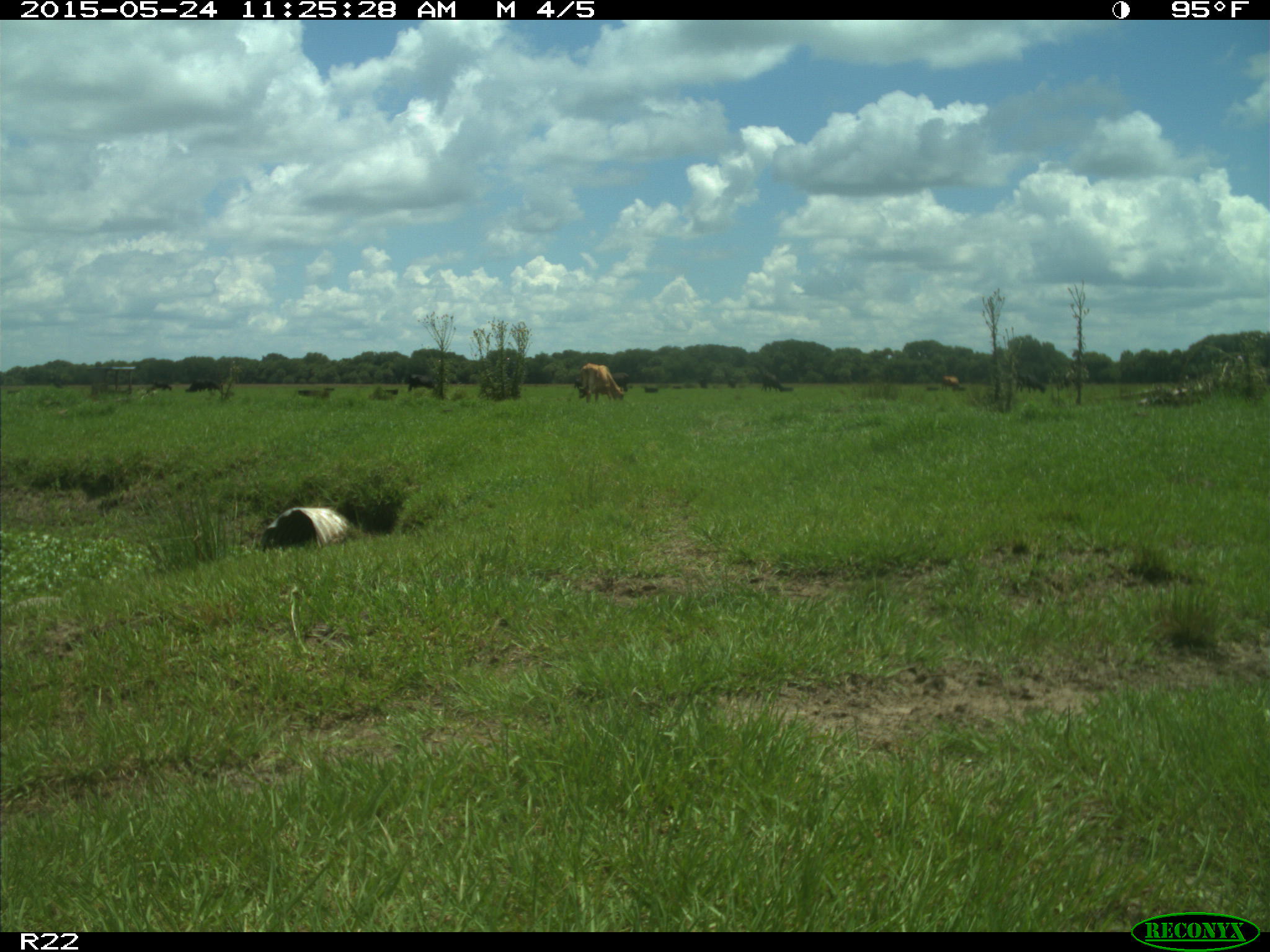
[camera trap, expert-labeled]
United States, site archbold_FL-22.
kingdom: Animalia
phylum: Chordata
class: Mammalia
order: Artiodactyla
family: Suidae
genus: Sus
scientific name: Sus scrofa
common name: wild boar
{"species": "Sus scrofa (wild boar)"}